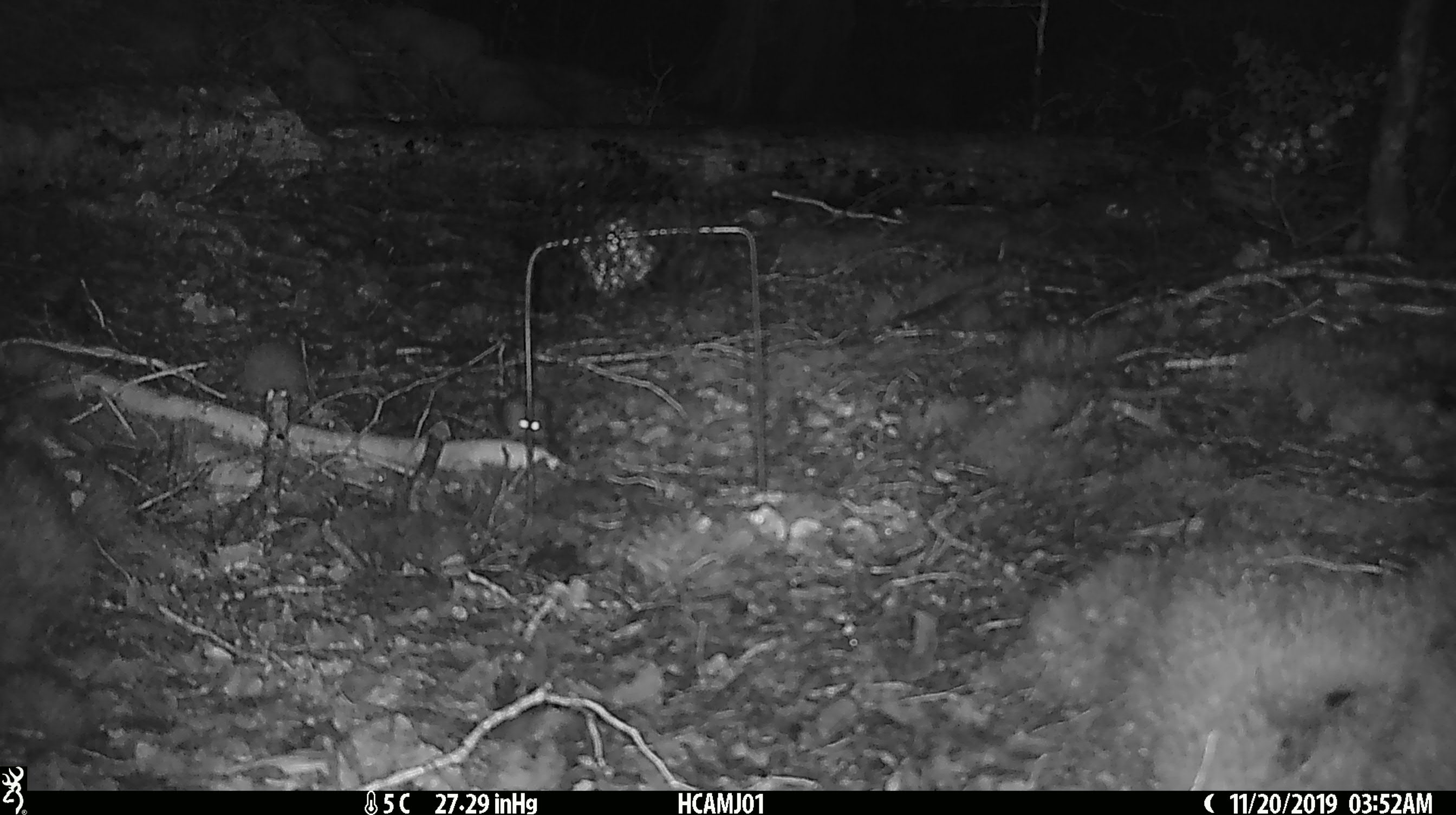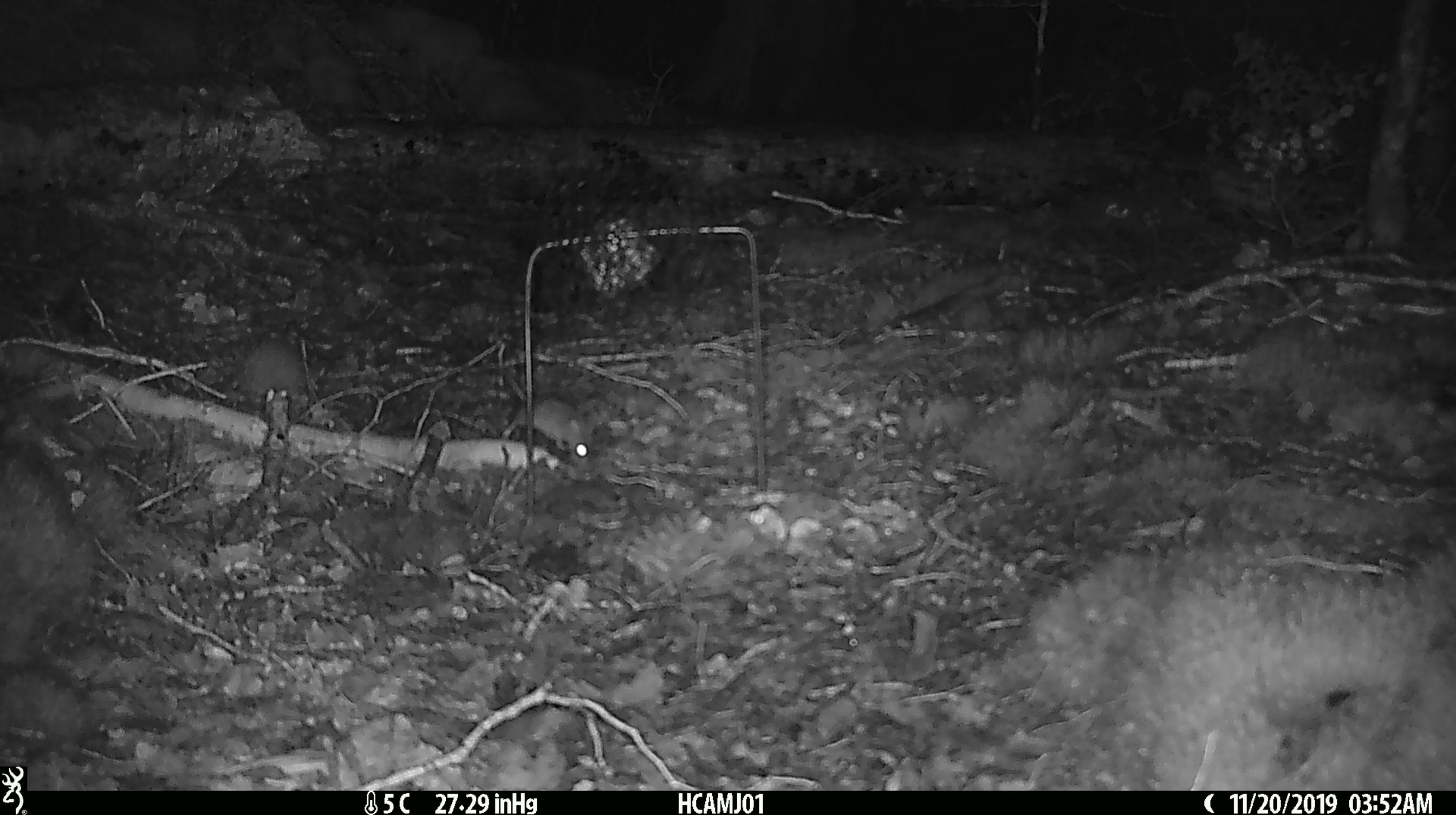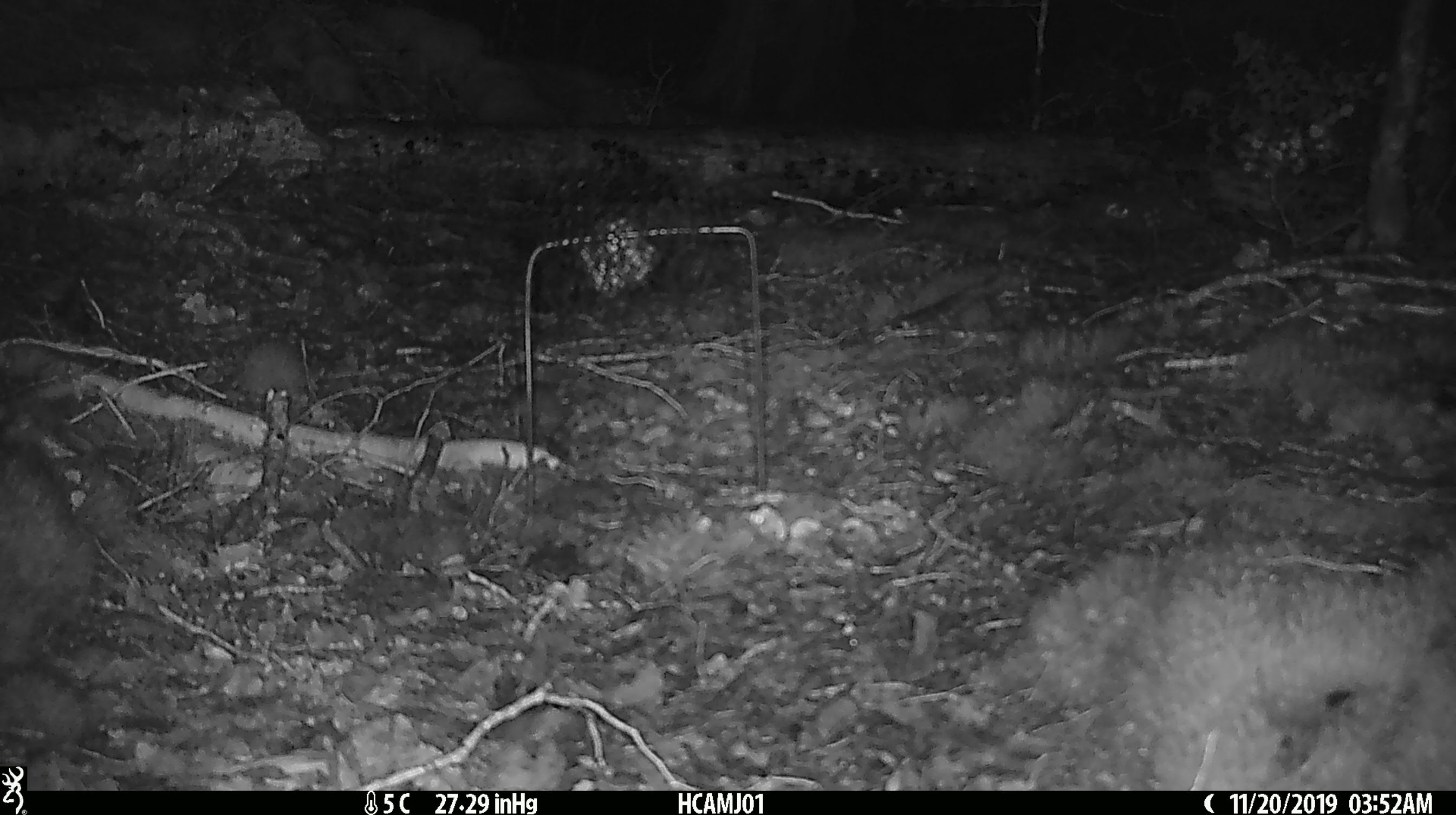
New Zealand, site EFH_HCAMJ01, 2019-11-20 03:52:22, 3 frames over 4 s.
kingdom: Animalia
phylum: Chordata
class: Mammalia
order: Rodentia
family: Muridae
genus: Mus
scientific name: Mus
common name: mouse